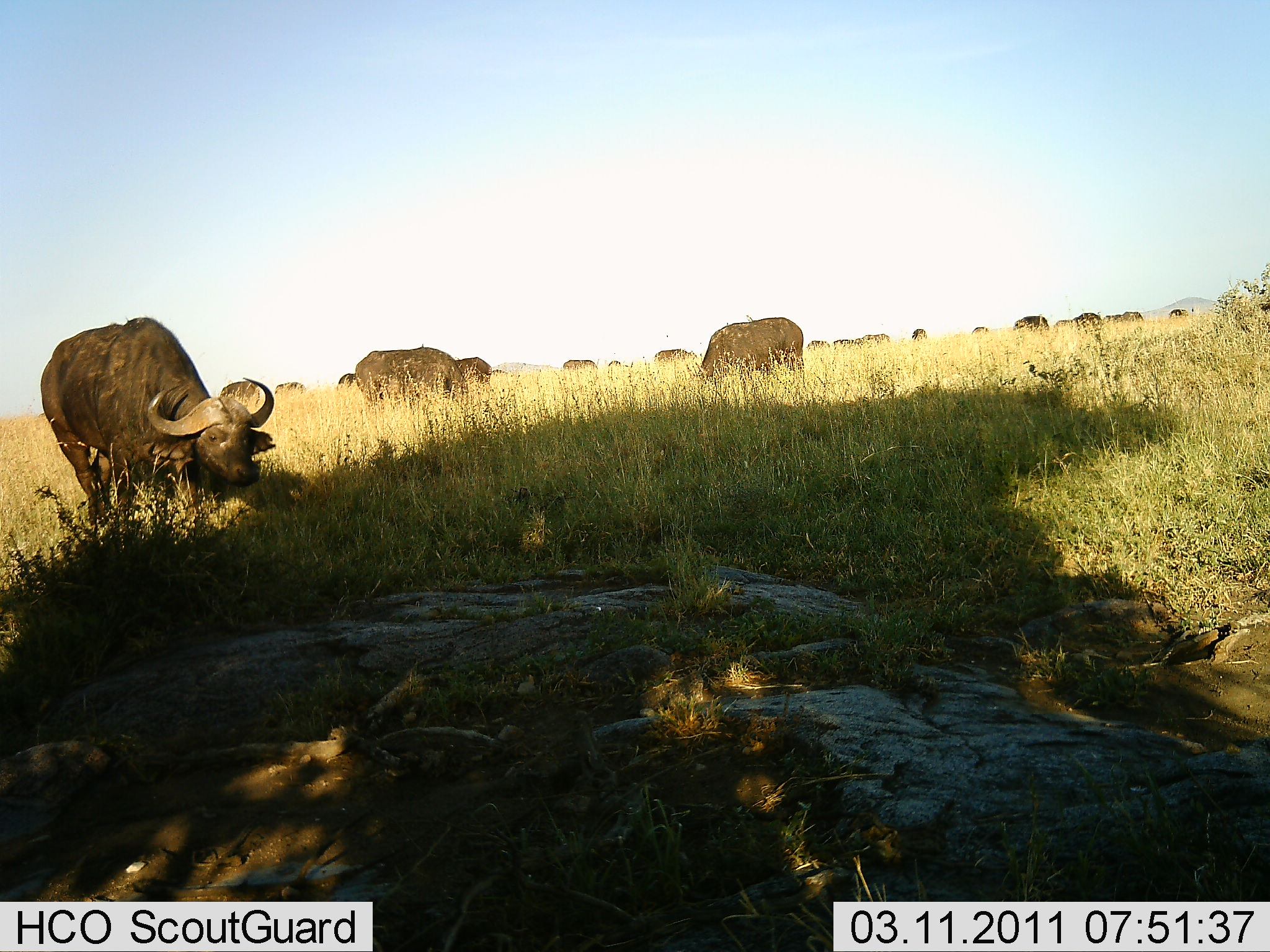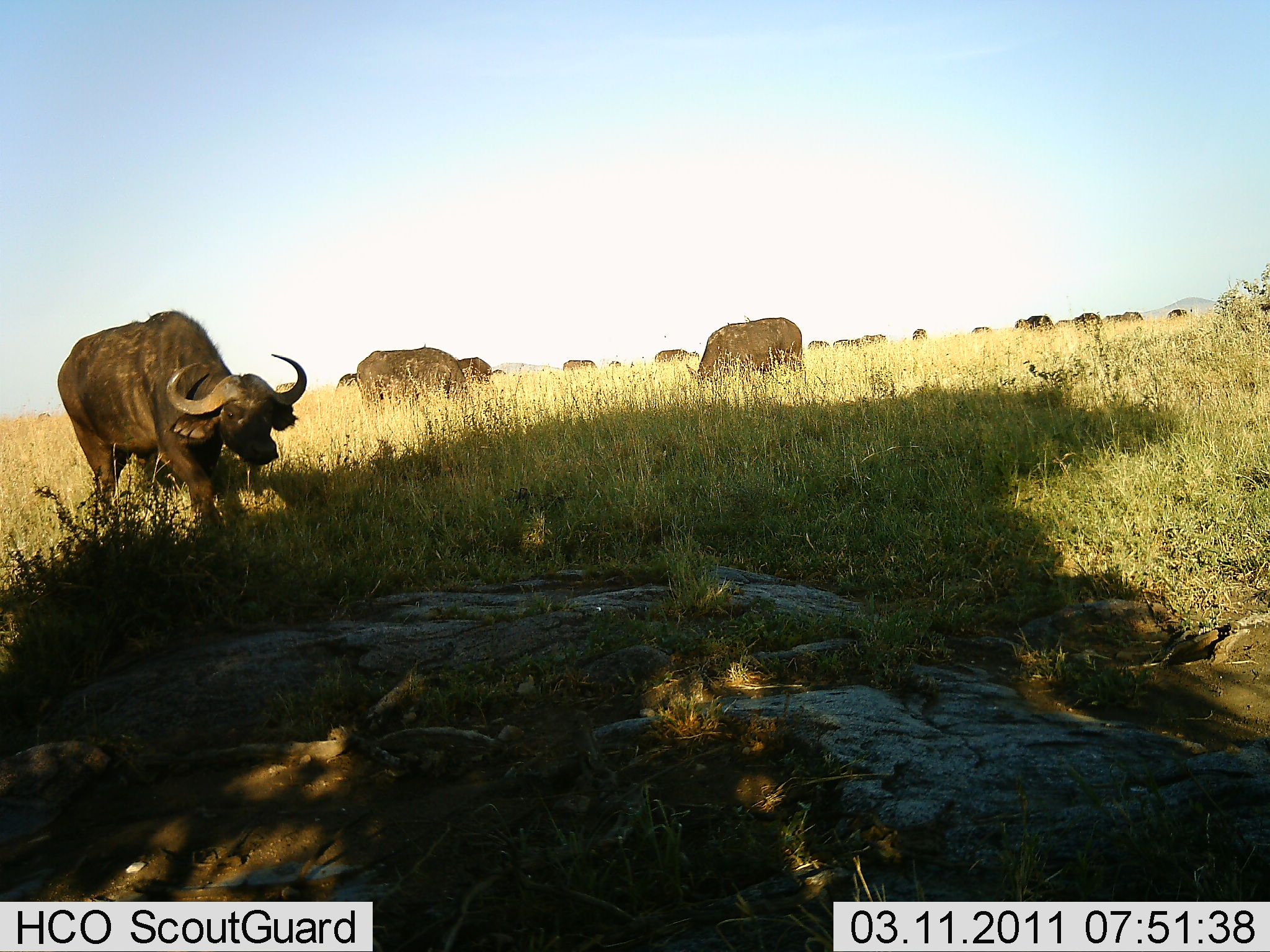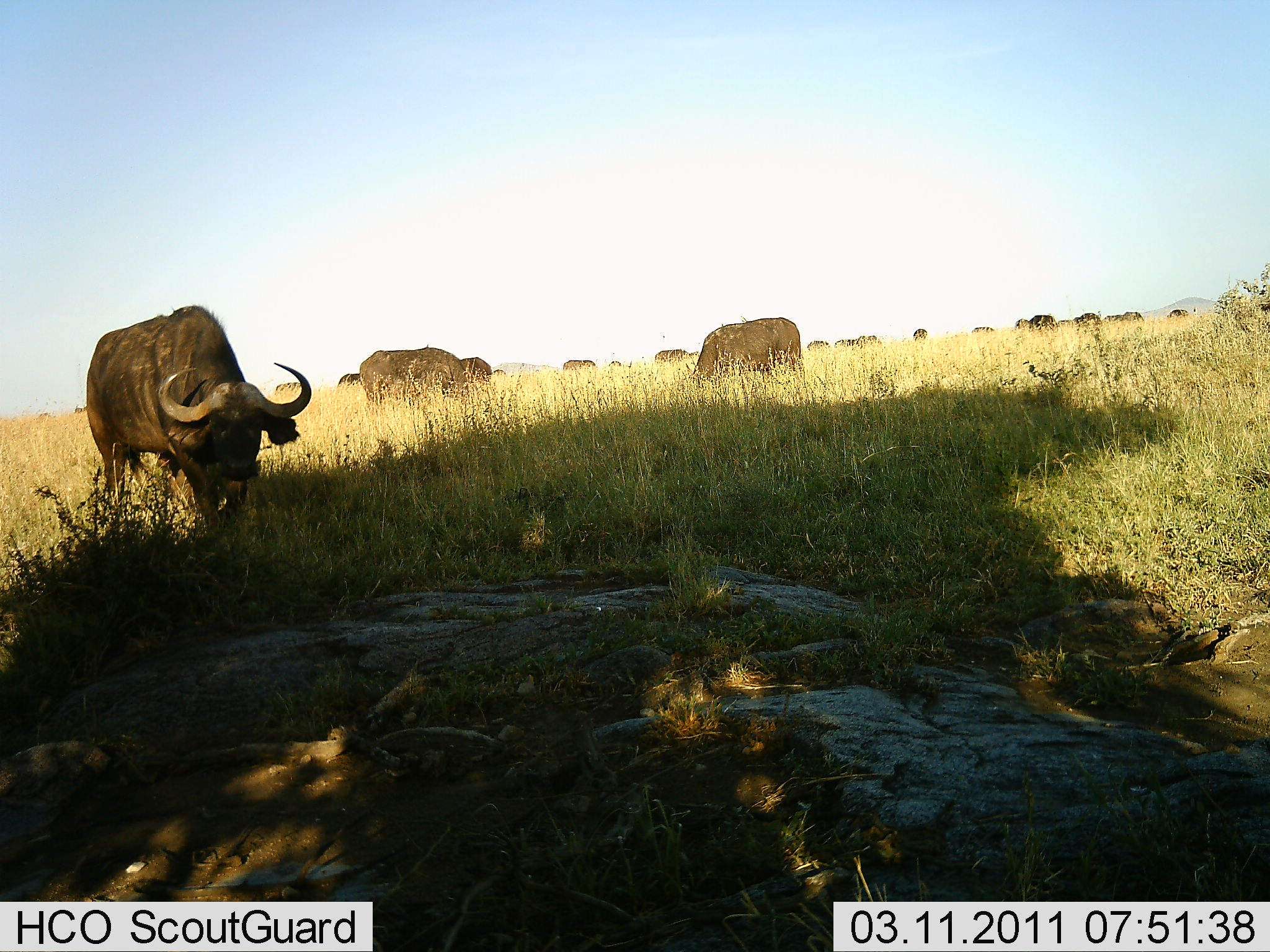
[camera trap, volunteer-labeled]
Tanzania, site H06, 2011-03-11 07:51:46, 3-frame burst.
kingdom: Animalia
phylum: Chordata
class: Mammalia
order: Artiodactyla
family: Bovidae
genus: Syncerus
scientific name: Syncerus caffer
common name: cape buffalo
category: buffalo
Buffalo (cape buffalo) (Syncerus caffer), count 11-50. Behavior (volunteer vote fractions): standing 70%, resting 10%, moving 50%, interacting 0%. Young present (vote fraction): 0%. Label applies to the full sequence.